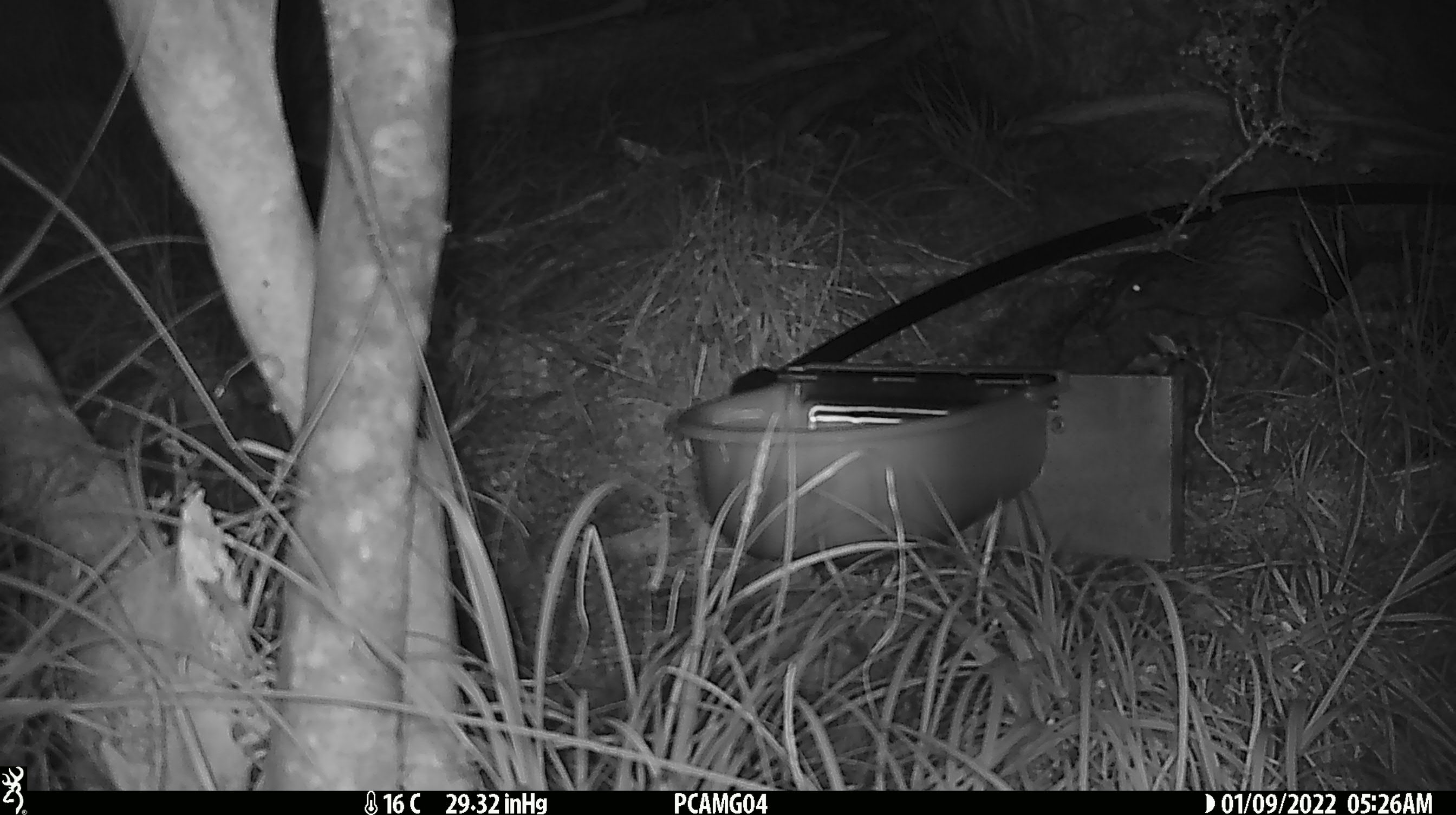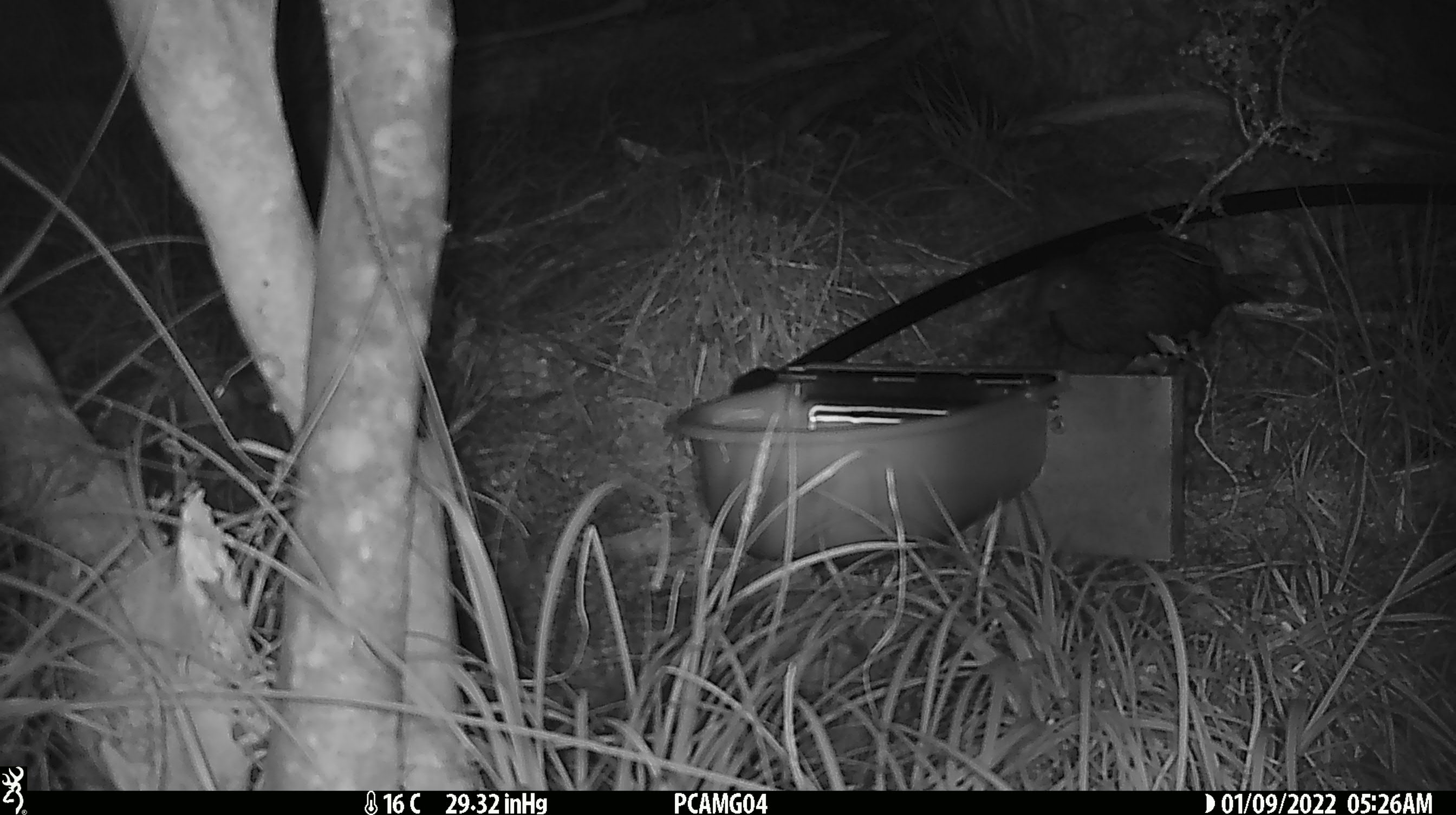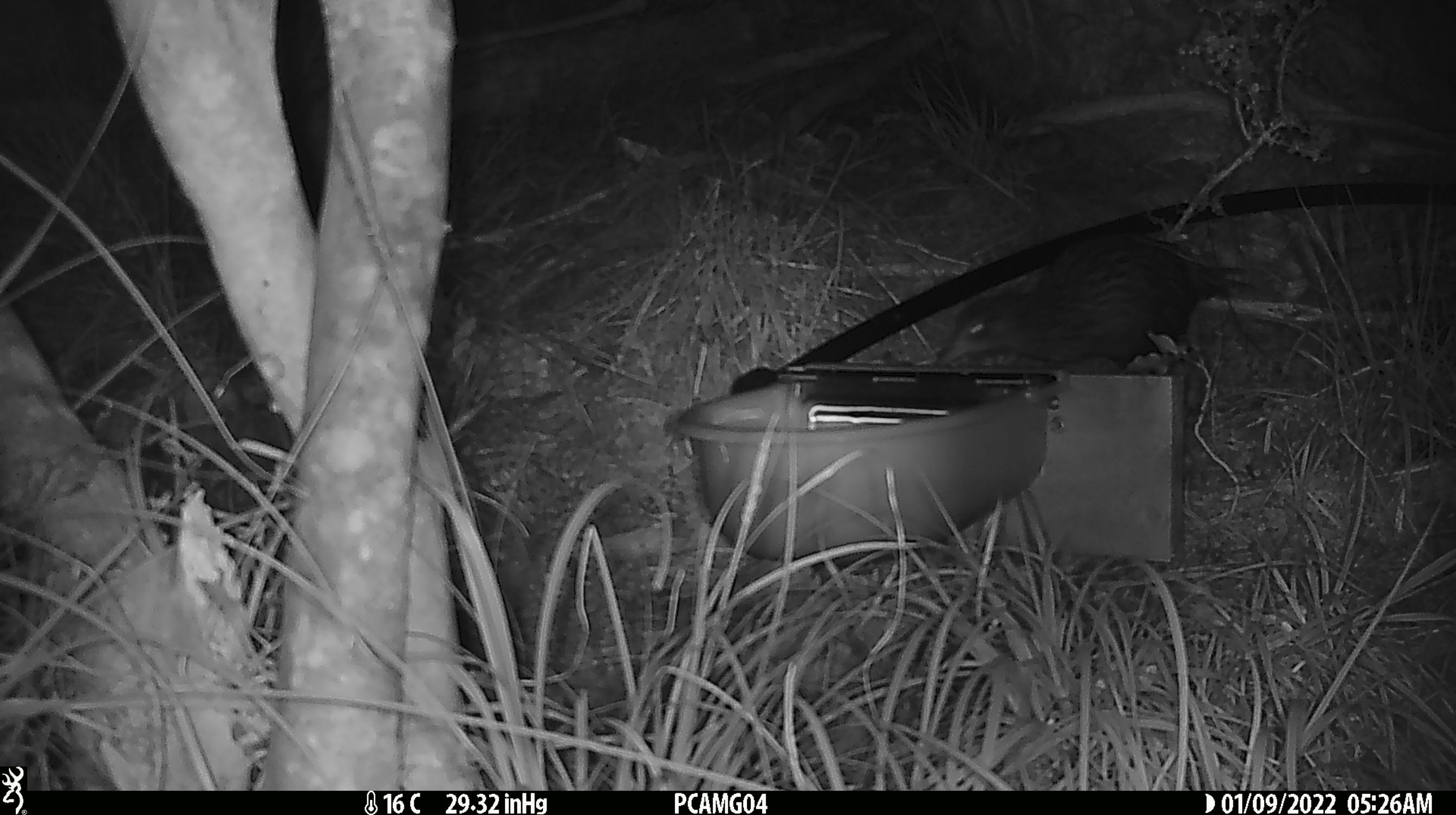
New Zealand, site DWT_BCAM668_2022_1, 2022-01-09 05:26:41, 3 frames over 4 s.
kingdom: Animalia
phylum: Chordata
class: Aves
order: Gruiformes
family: Rallidae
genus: Gallirallus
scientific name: Gallirallus australis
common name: weka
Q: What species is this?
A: Weka (Gallirallus australis).